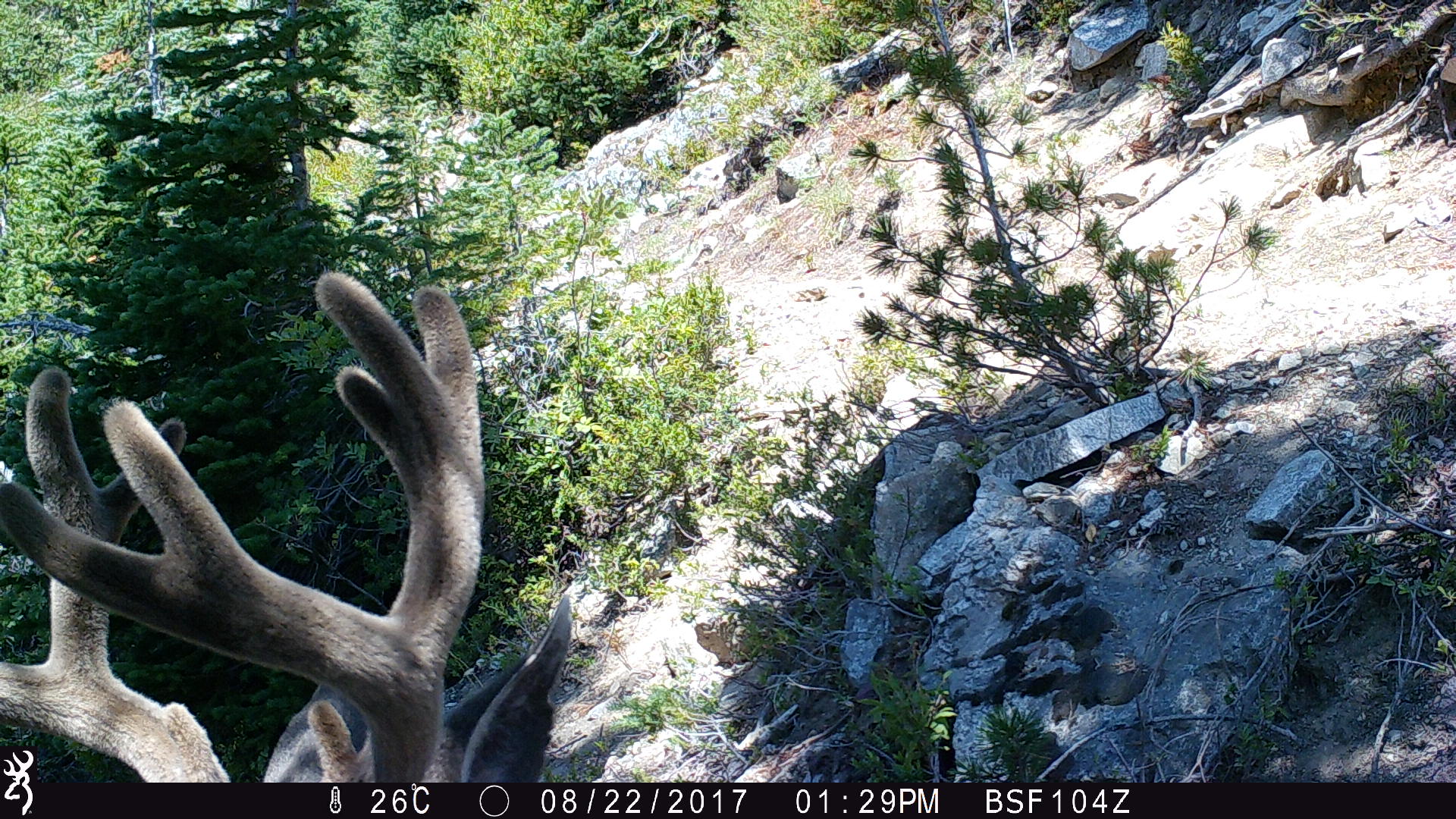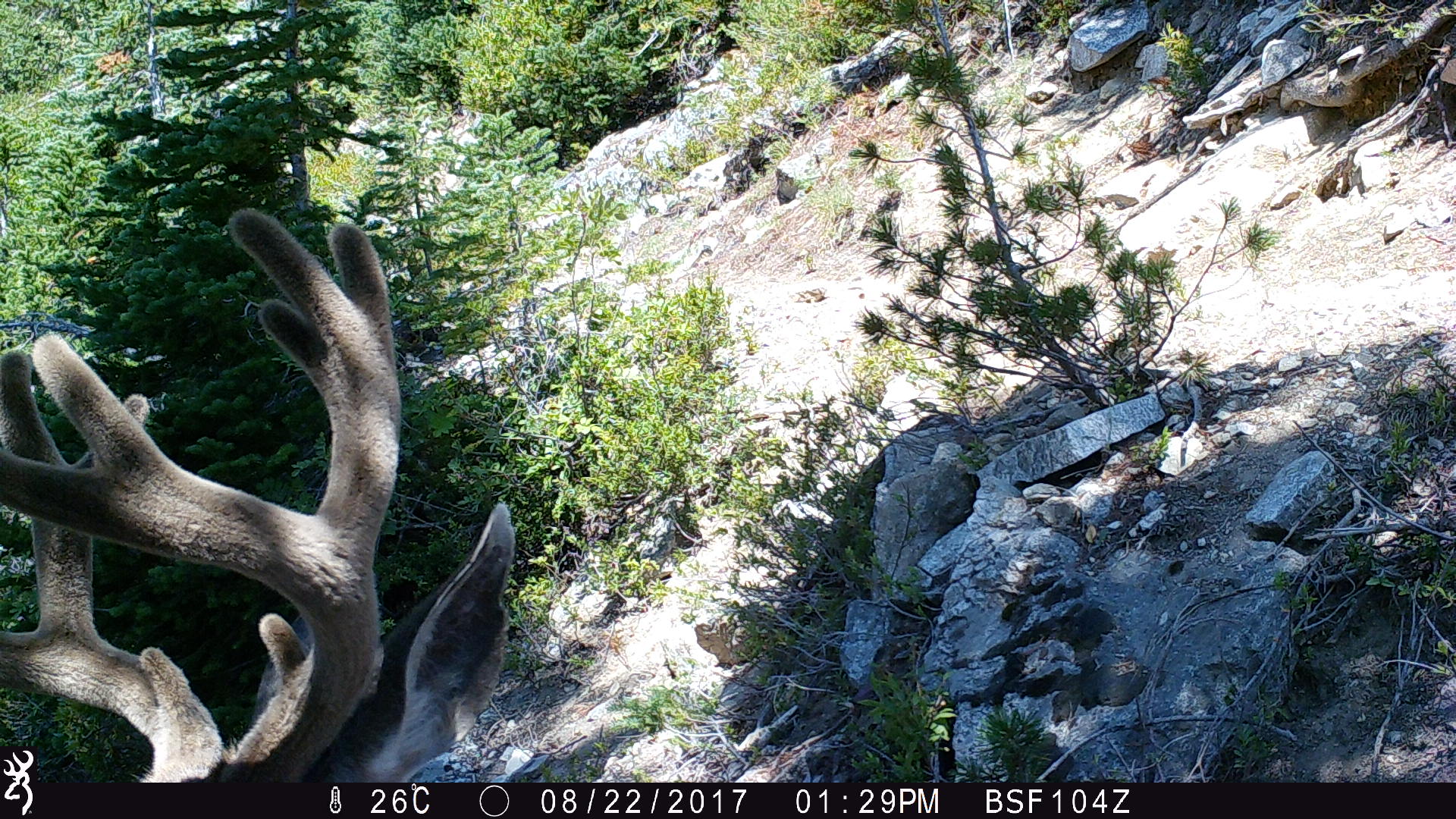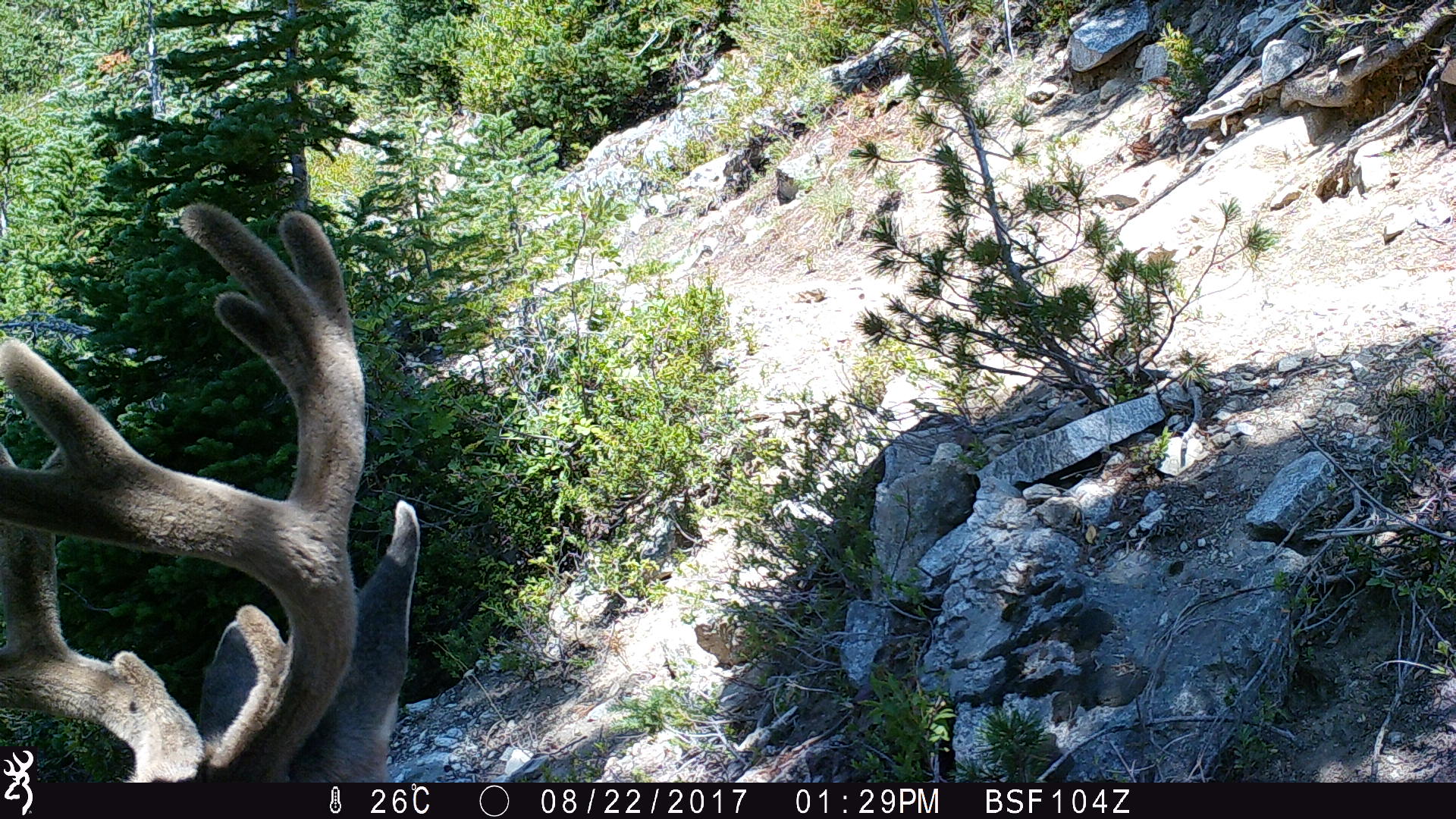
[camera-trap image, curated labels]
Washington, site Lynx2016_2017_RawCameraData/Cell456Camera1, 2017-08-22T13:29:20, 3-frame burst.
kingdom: Animalia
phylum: Chordata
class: Mammalia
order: Artiodactyla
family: Cervidae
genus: Odocoileus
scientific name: Odocoileus hemionus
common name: mule deer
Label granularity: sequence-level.